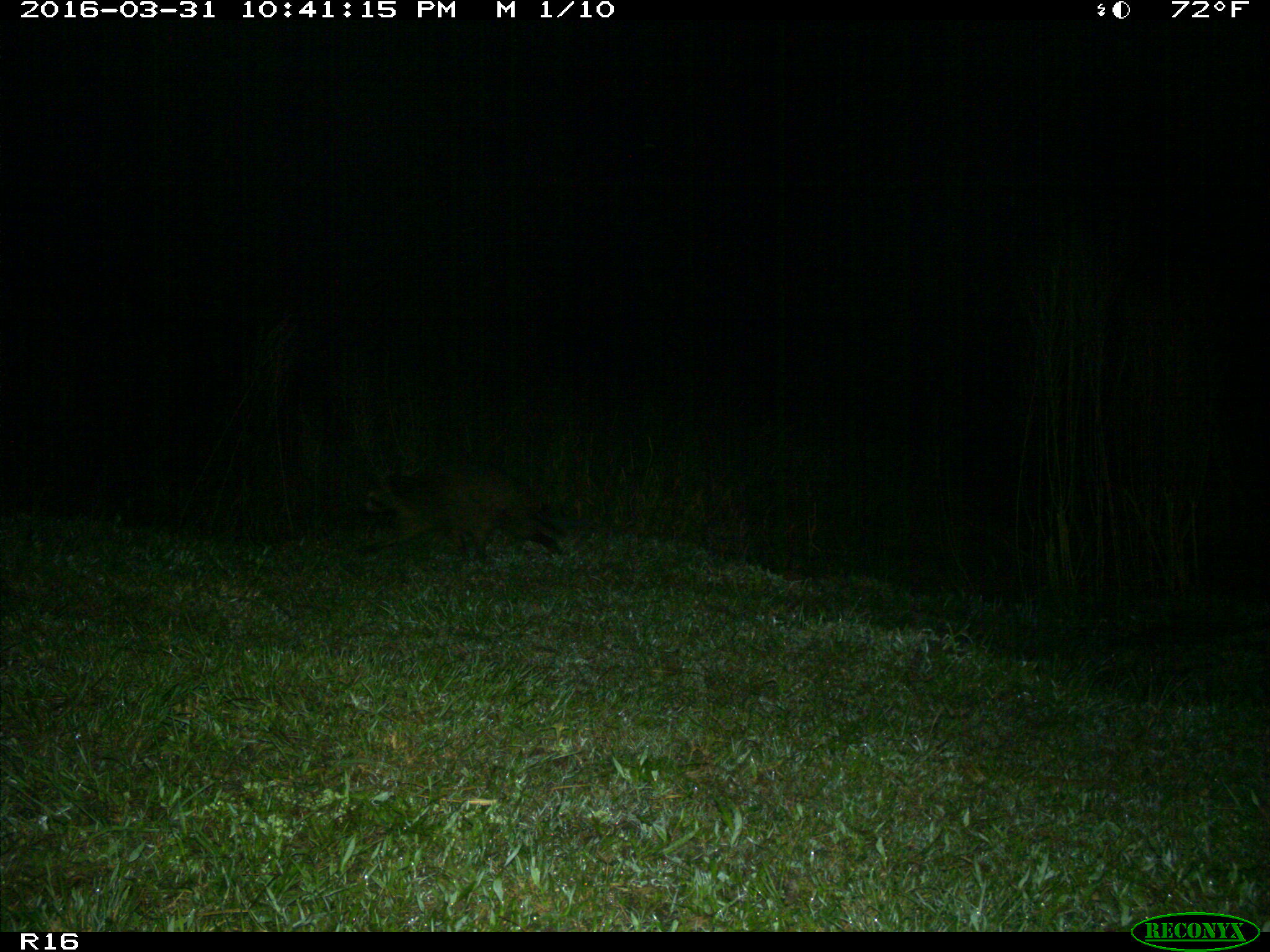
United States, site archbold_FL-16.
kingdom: Animalia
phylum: Chordata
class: Mammalia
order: Carnivora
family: Procyonidae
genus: Procyon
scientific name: Procyon lotor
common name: common raccoon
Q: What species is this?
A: Procyon lotor (common raccoon).